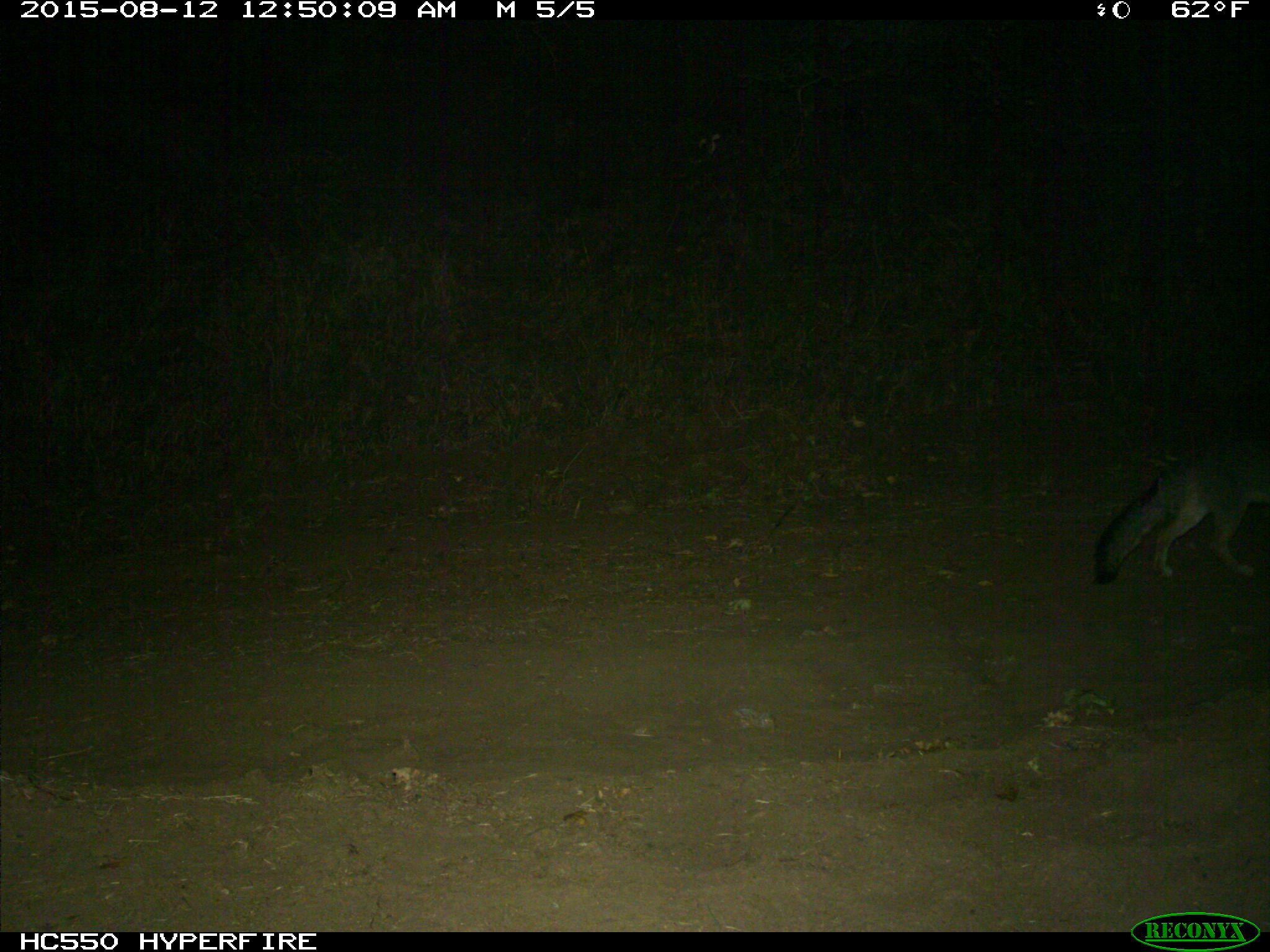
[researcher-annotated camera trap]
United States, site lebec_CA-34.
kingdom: Animalia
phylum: Chordata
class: Mammalia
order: Carnivora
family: Canidae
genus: Urocyon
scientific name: Urocyon cinereoargenteus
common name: gray fox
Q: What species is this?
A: Urocyon cinereoargenteus (gray fox).